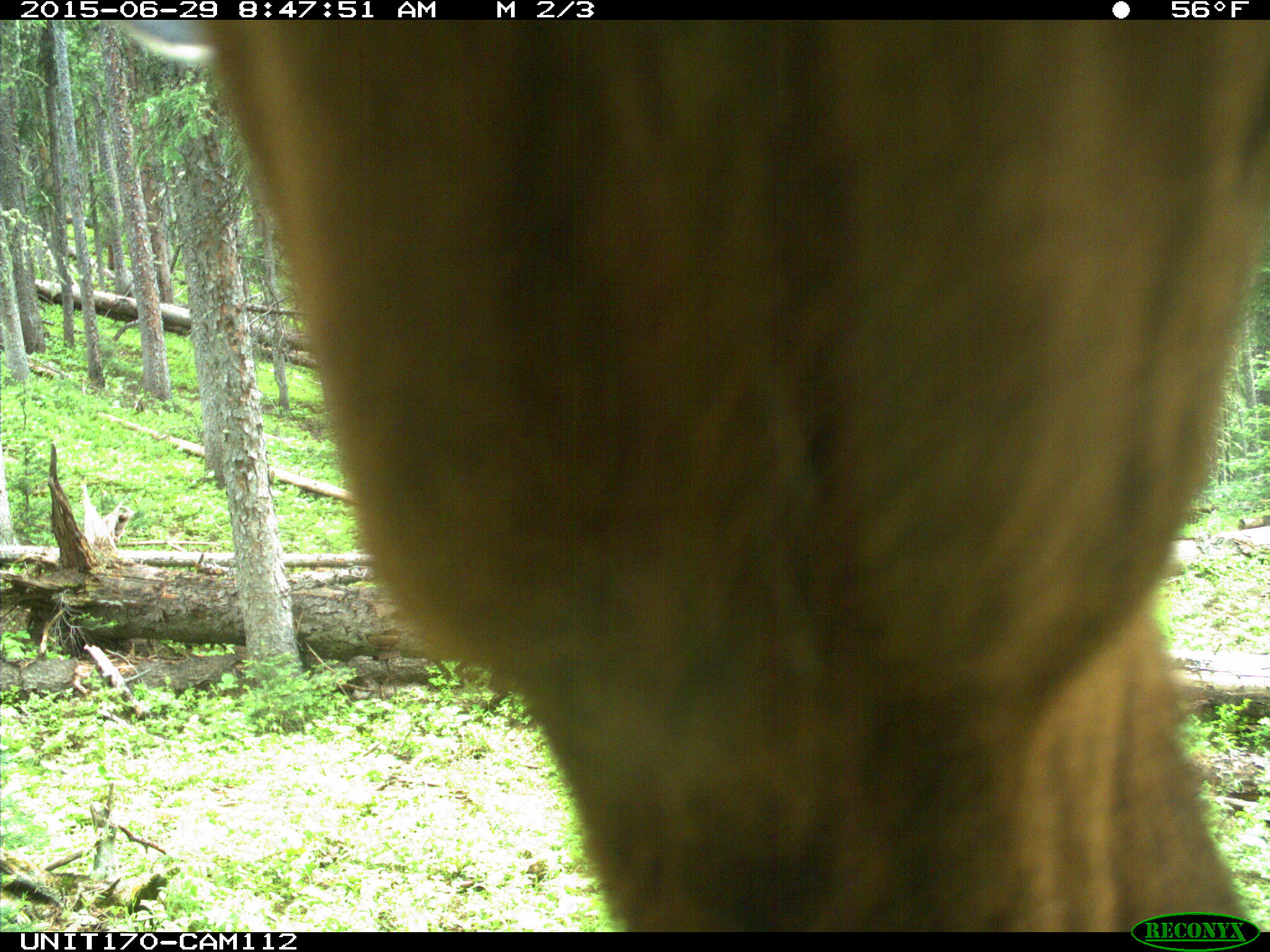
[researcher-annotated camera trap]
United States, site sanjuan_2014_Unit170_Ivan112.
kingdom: Animalia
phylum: Chordata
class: Mammalia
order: Artiodactyla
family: Cervidae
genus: Cervus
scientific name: Cervus elaphus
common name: red deer